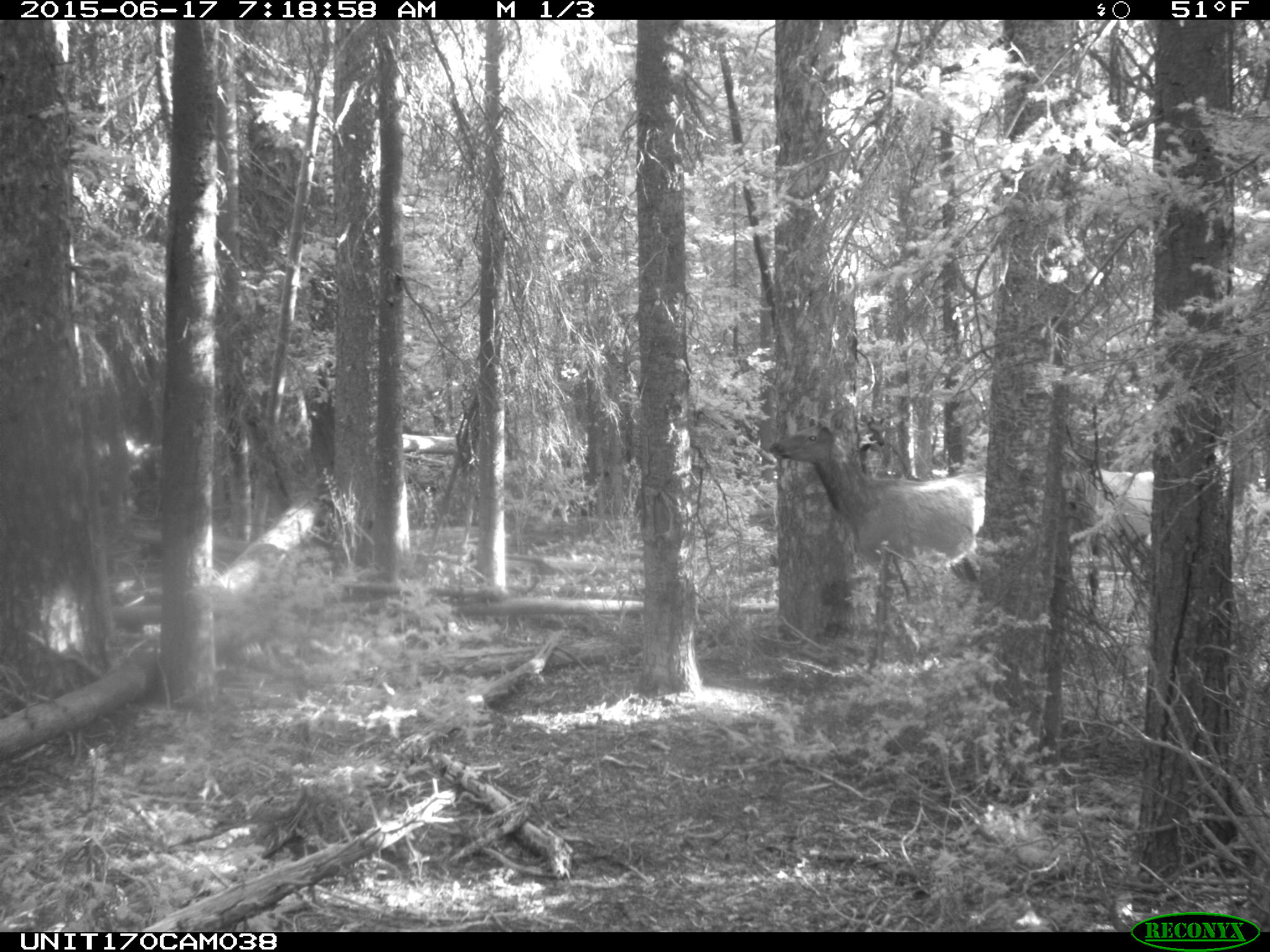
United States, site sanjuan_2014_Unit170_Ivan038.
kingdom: Animalia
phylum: Chordata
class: Mammalia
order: Artiodactyla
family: Cervidae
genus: Cervus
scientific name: Cervus elaphus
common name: red deer